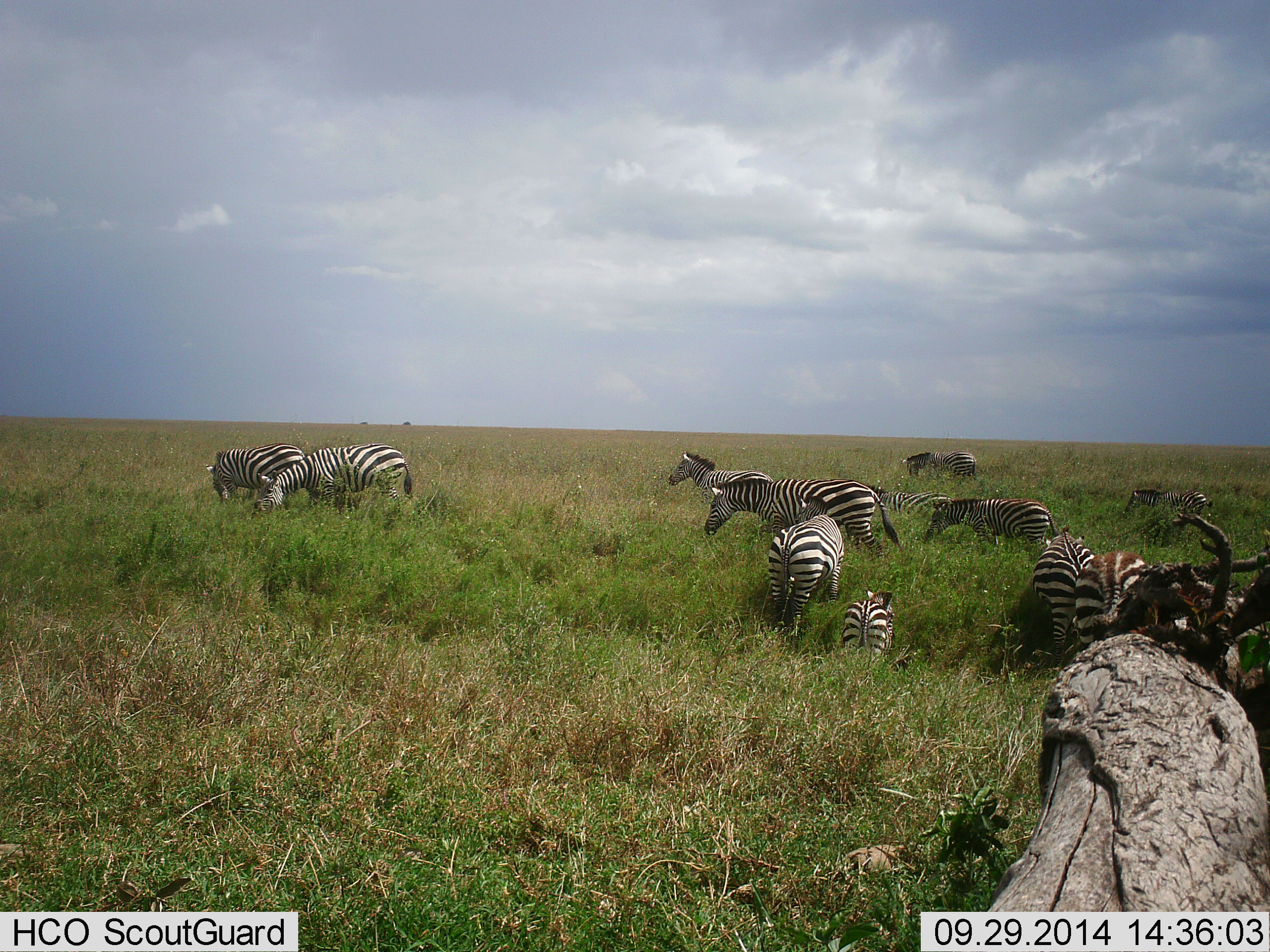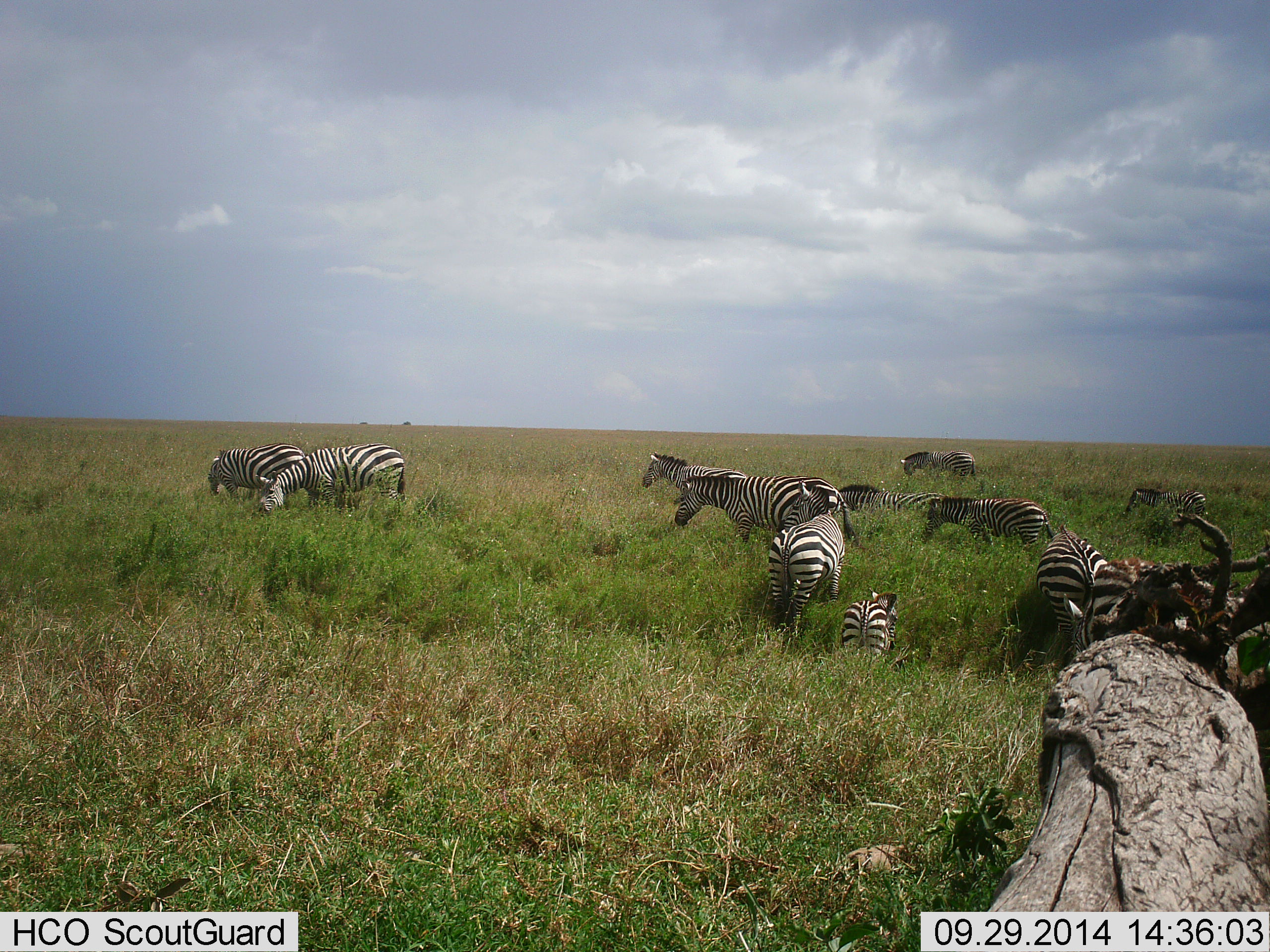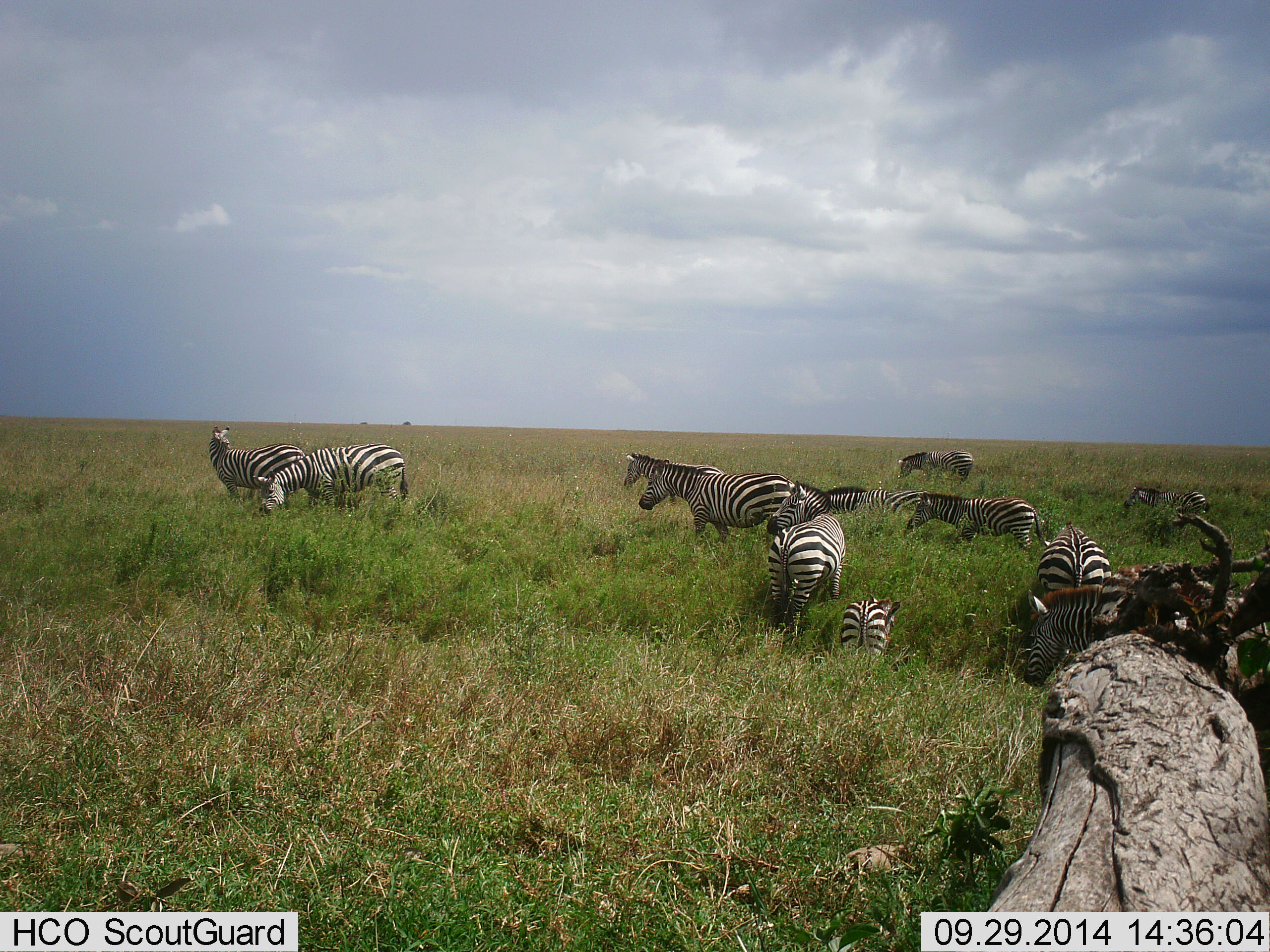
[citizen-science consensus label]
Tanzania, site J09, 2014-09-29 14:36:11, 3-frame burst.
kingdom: Animalia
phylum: Chordata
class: Mammalia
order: Perissodactyla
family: Equidae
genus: Equus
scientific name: Equus quagga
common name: plains zebra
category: zebra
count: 11-50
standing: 80%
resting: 0%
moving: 80%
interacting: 0%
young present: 100%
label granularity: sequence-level